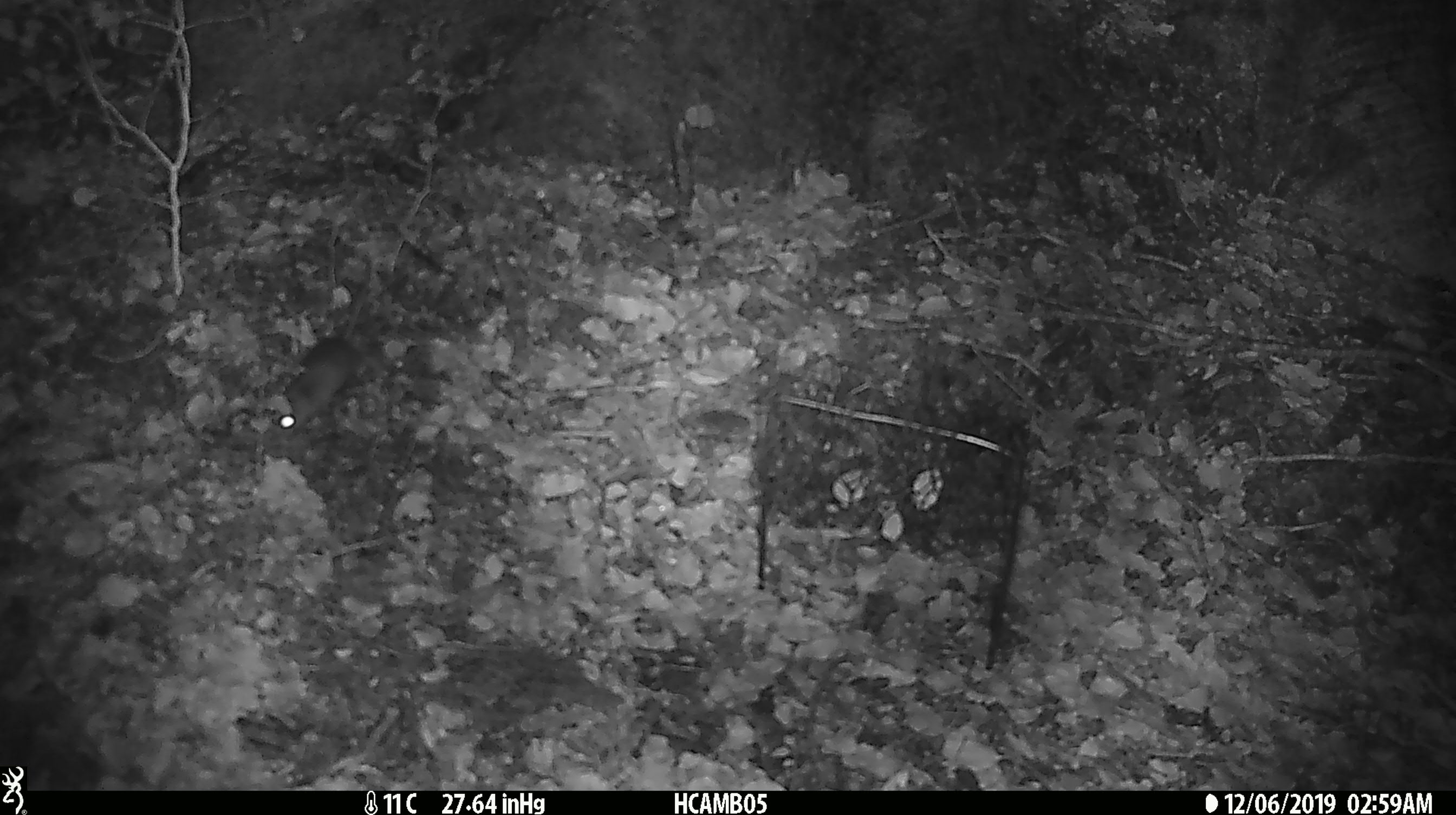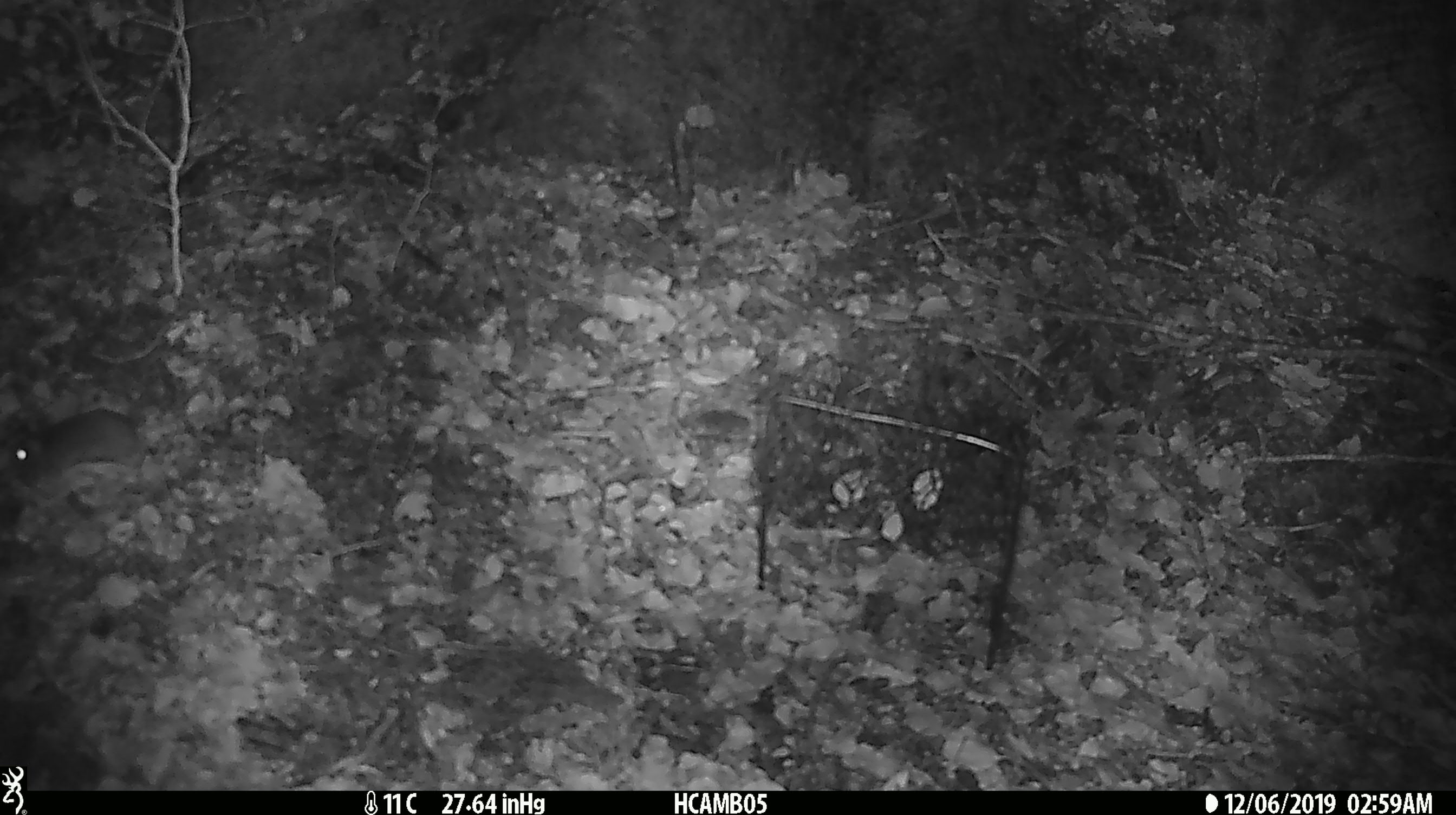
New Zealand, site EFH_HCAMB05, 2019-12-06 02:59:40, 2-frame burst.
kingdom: Animalia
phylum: Chordata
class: Mammalia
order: Rodentia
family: Muridae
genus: Mus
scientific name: Mus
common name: mouse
Mouse (Mus).